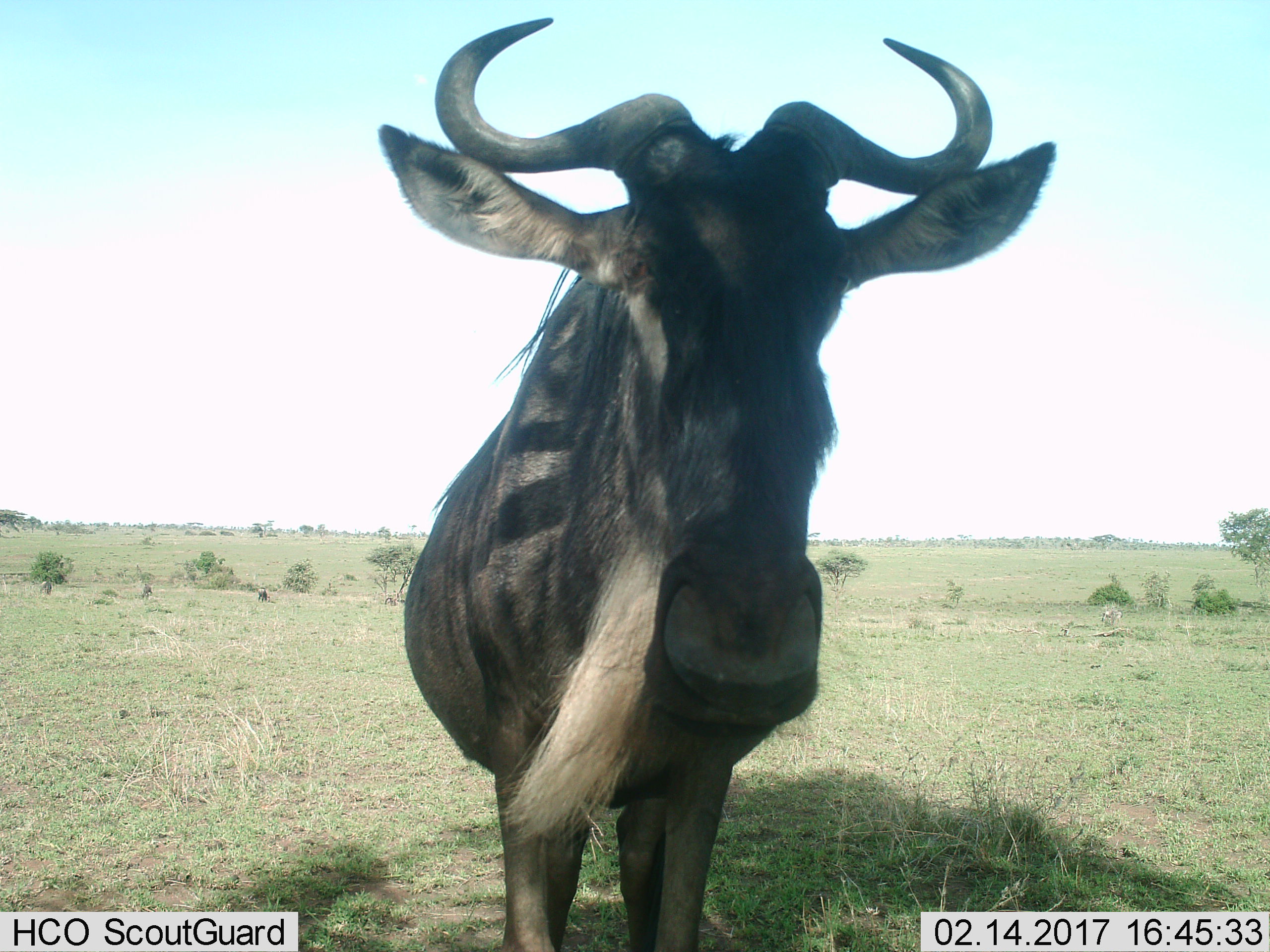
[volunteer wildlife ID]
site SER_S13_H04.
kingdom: Animalia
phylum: Chordata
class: Mammalia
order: Artiodactyla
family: Bovidae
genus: Connochaetes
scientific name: Connochaetes taurinus taurinus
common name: blue wildebeest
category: wildebeestblue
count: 1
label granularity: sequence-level